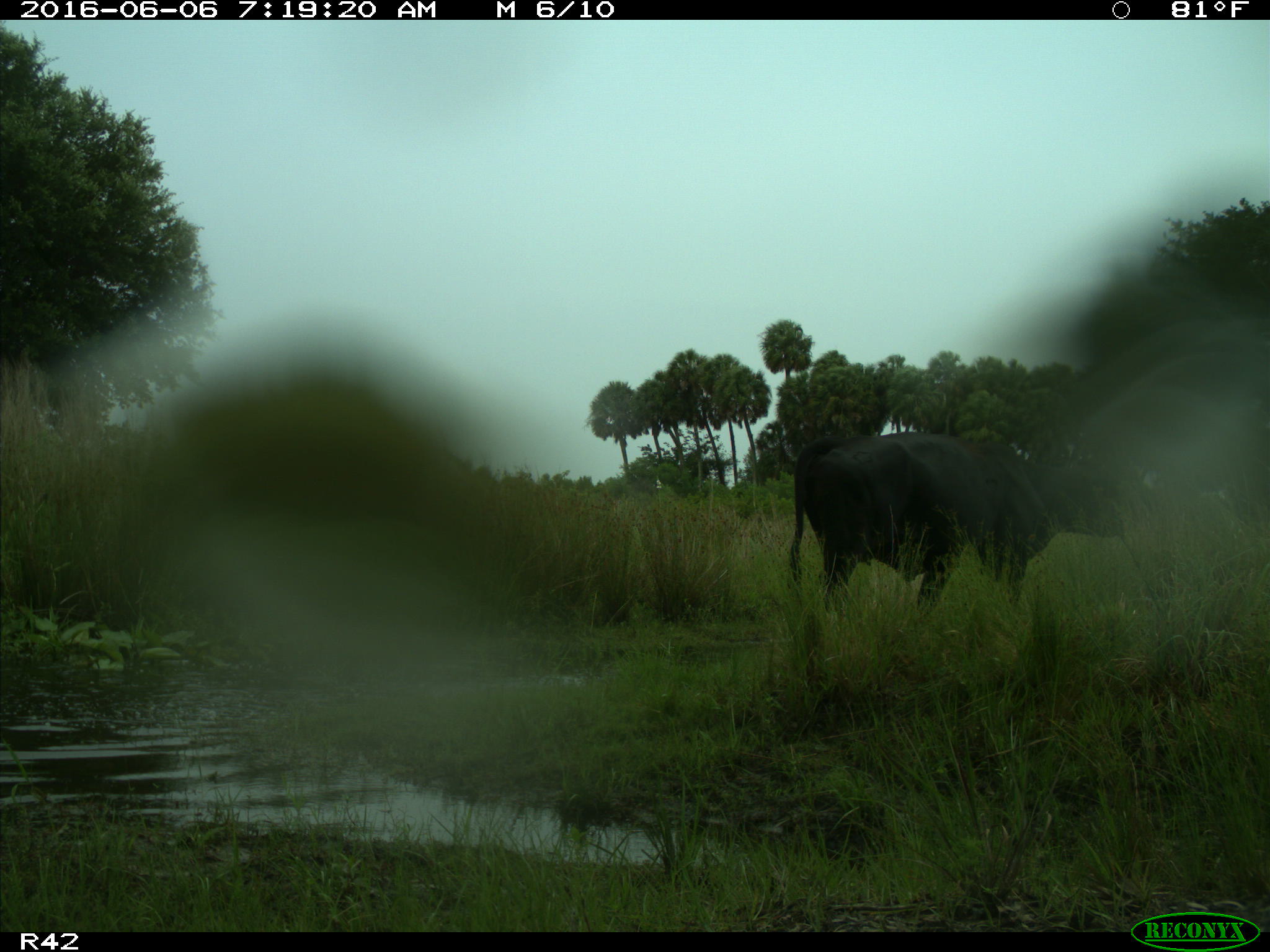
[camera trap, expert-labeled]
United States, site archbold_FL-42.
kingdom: Animalia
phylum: Chordata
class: Mammalia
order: Artiodactyla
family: Bovidae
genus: Bos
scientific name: Bos taurus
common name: domestic cow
Bos taurus (domestic cow).